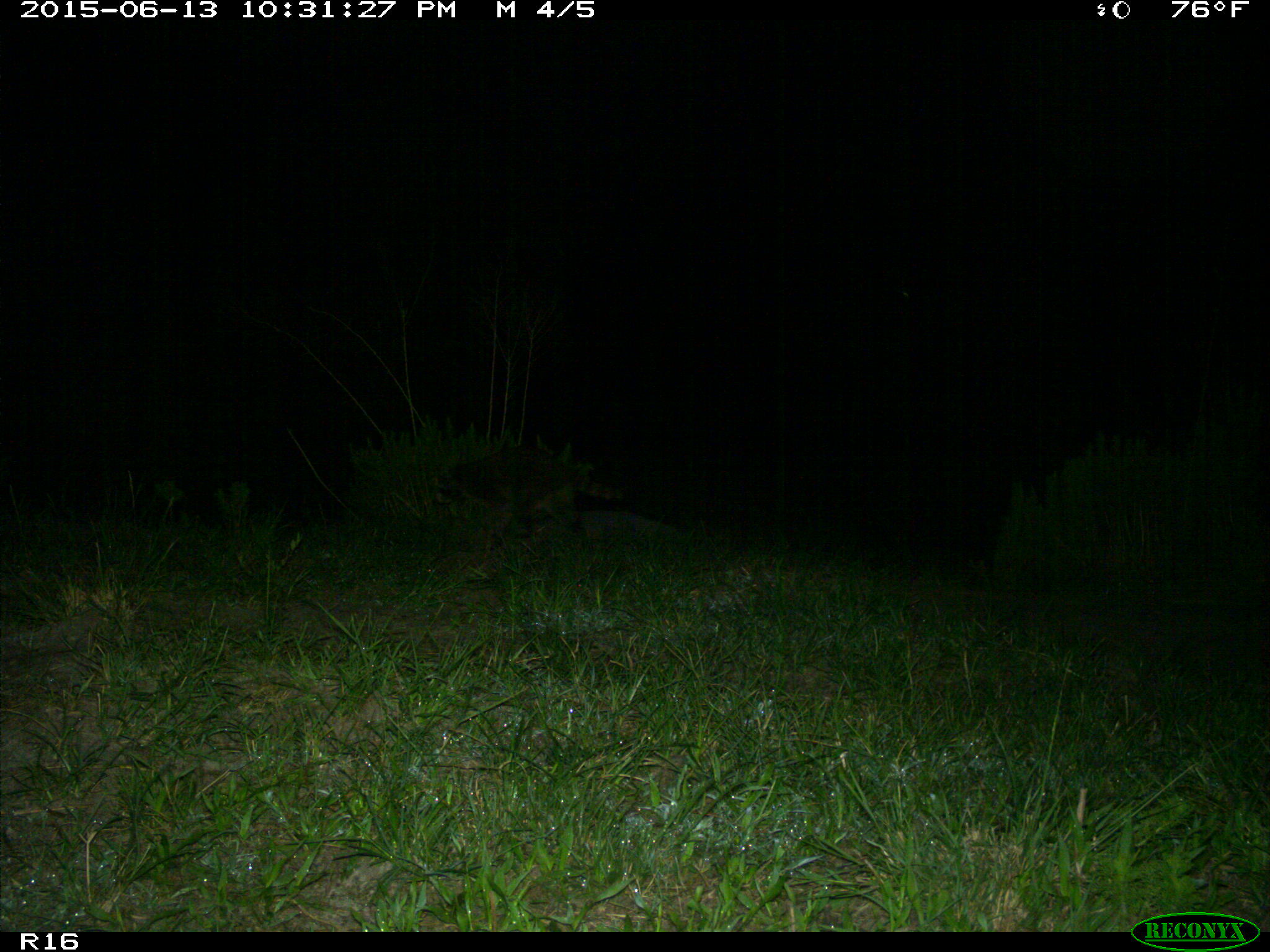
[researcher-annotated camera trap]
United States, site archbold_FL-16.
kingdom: Animalia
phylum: Chordata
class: Mammalia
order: Carnivora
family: Procyonidae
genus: Procyon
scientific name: Procyon lotor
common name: common raccoon